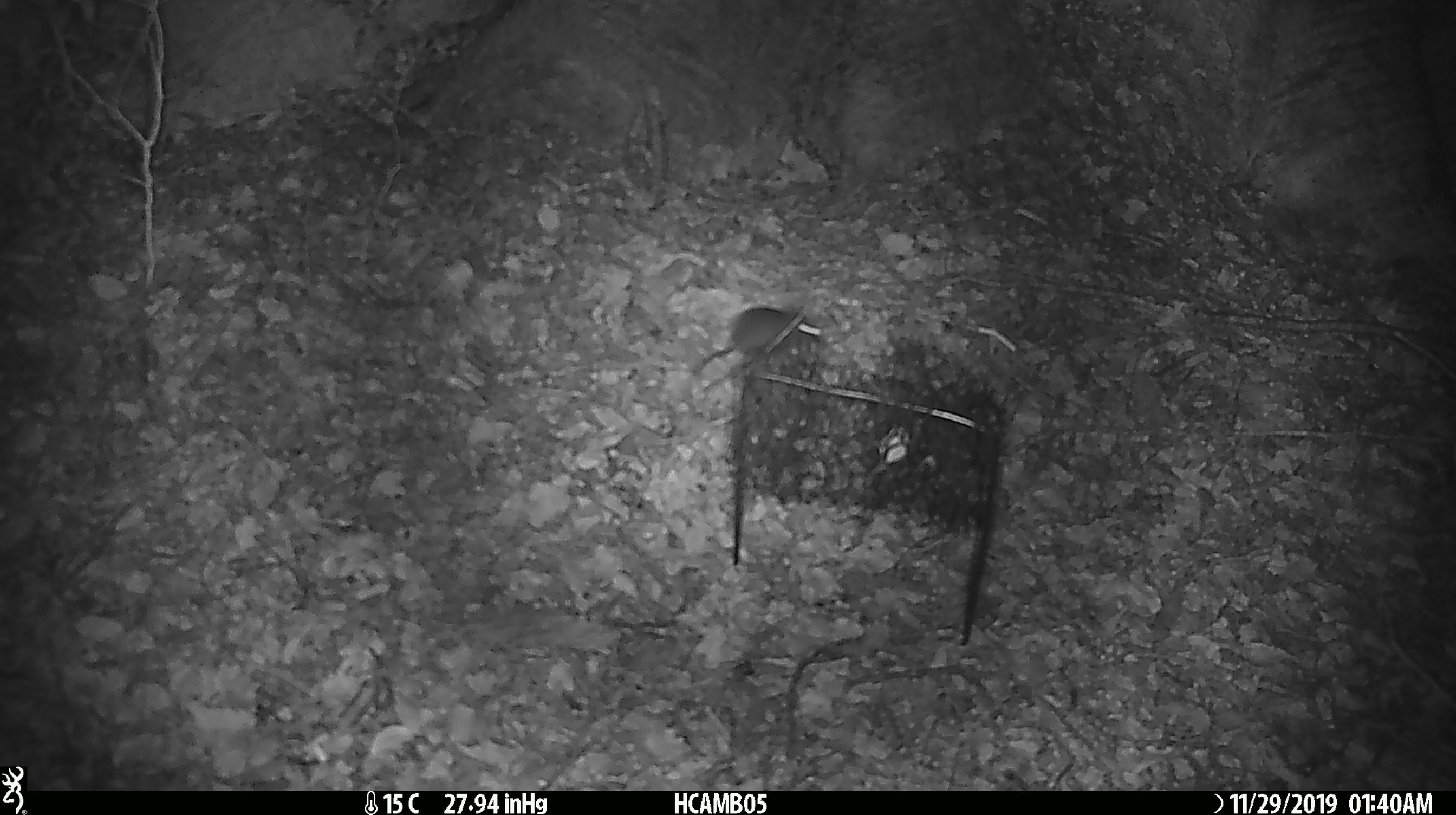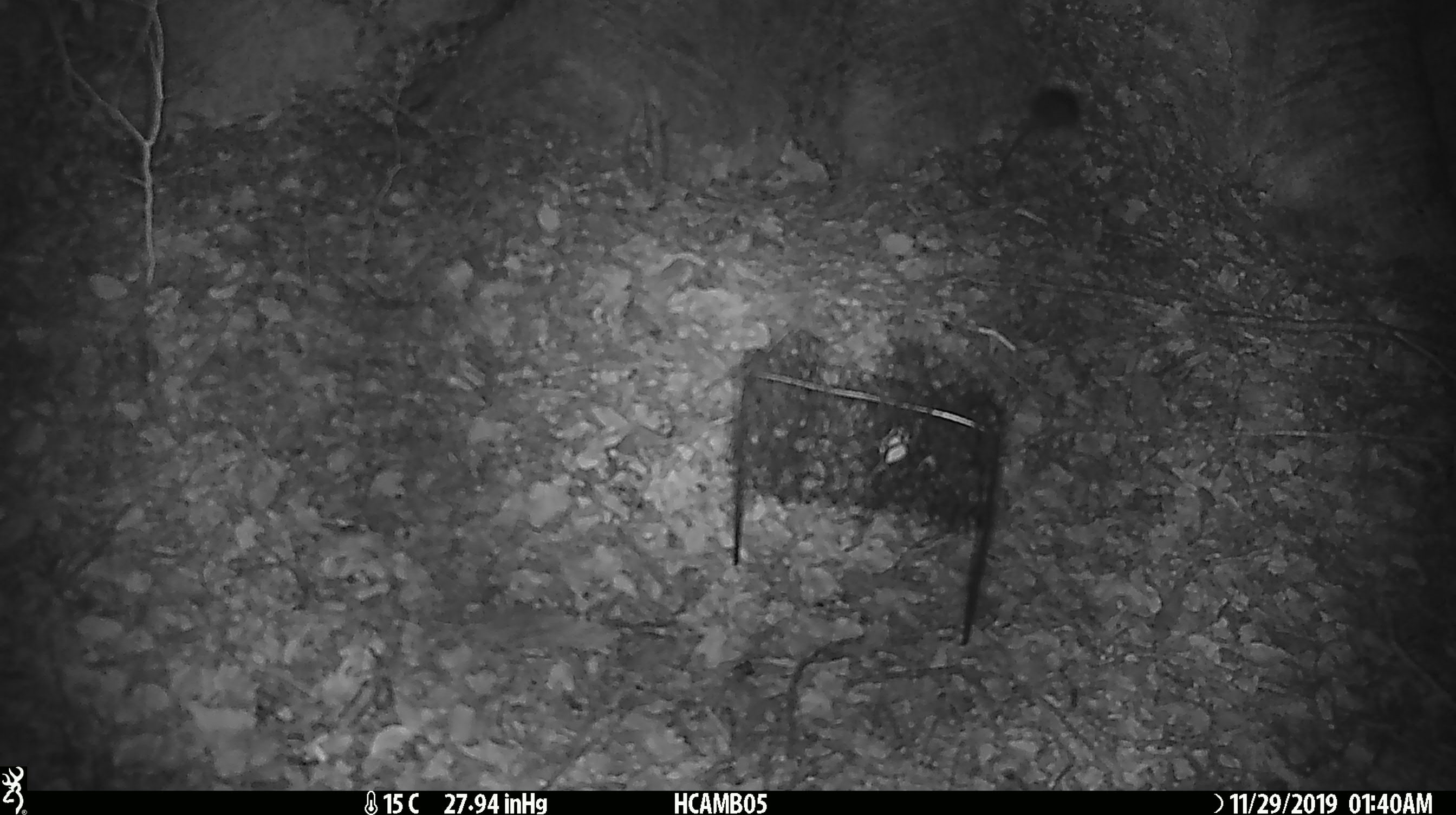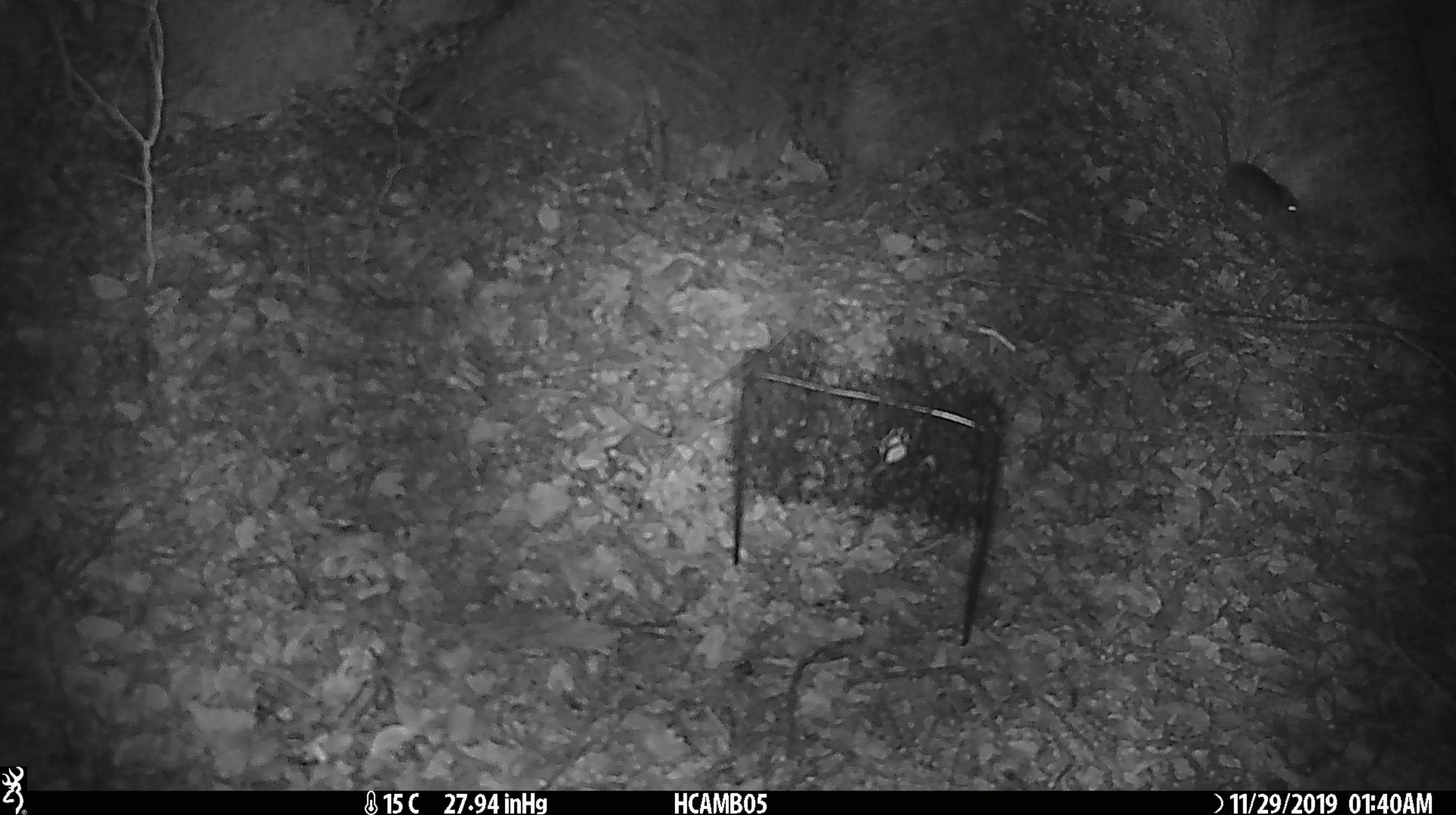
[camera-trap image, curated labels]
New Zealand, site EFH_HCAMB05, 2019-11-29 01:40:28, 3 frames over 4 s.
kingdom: Animalia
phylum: Chordata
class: Mammalia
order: Rodentia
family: Muridae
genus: Mus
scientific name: Mus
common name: mouse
Mouse (Mus).